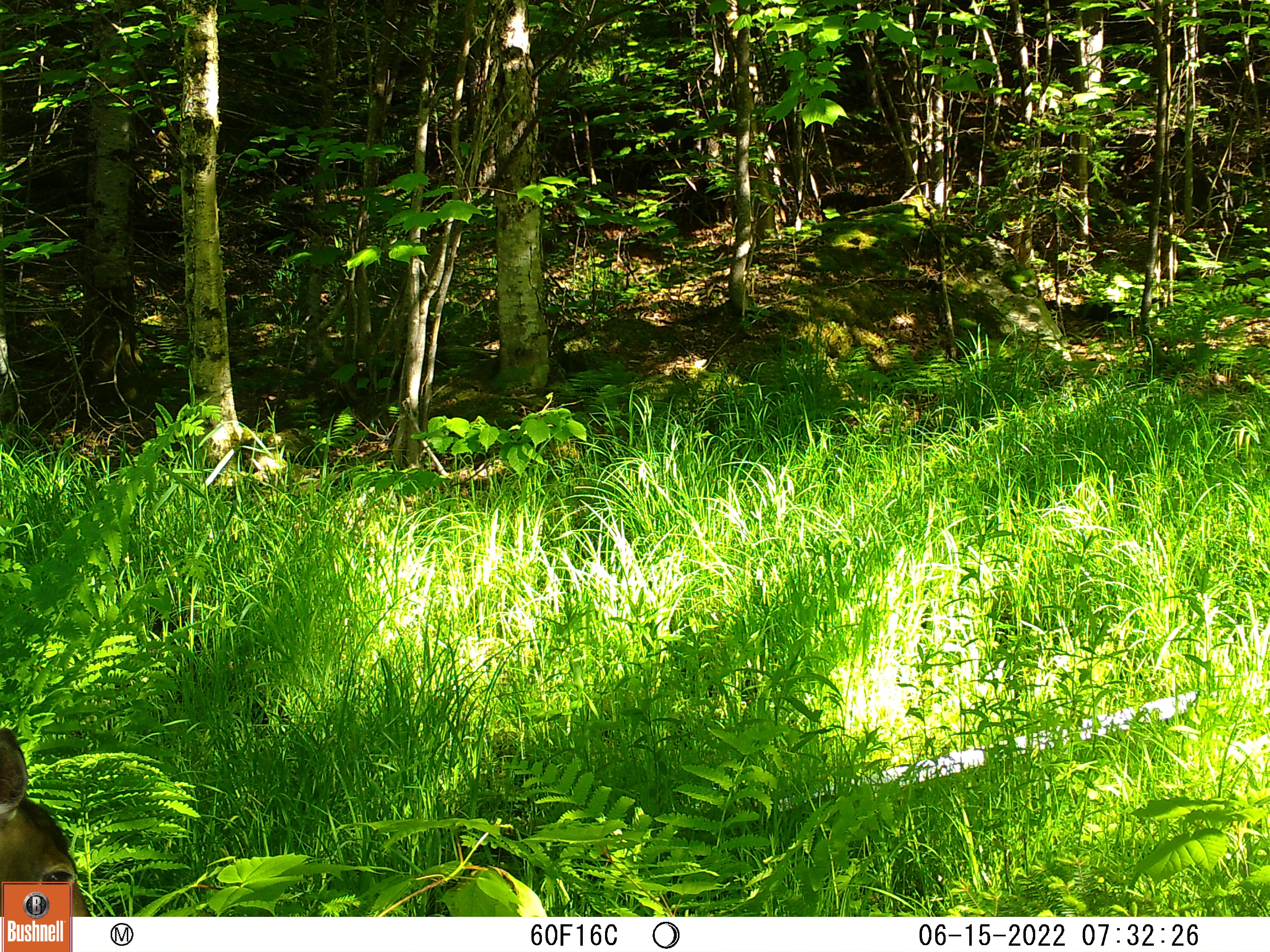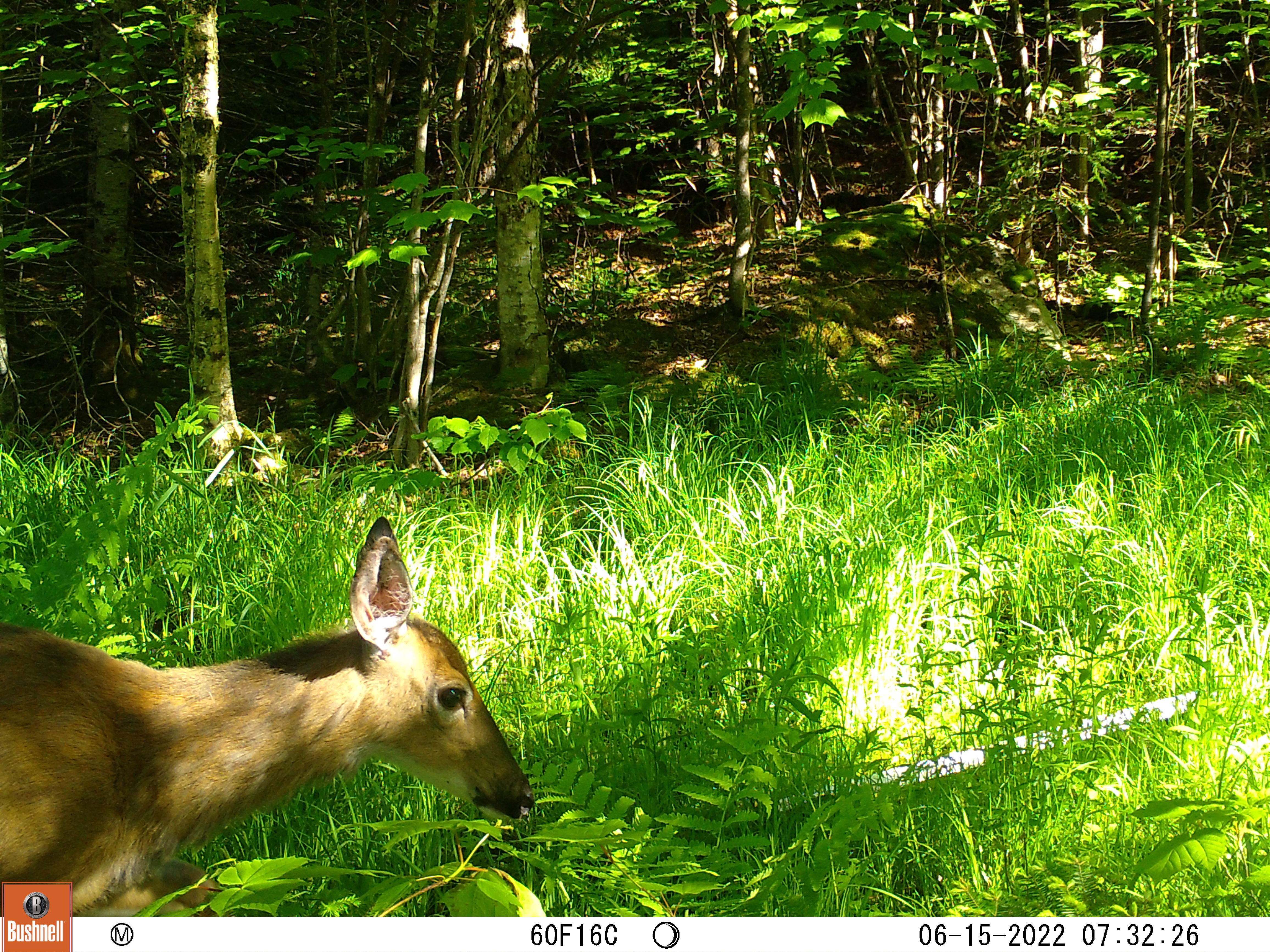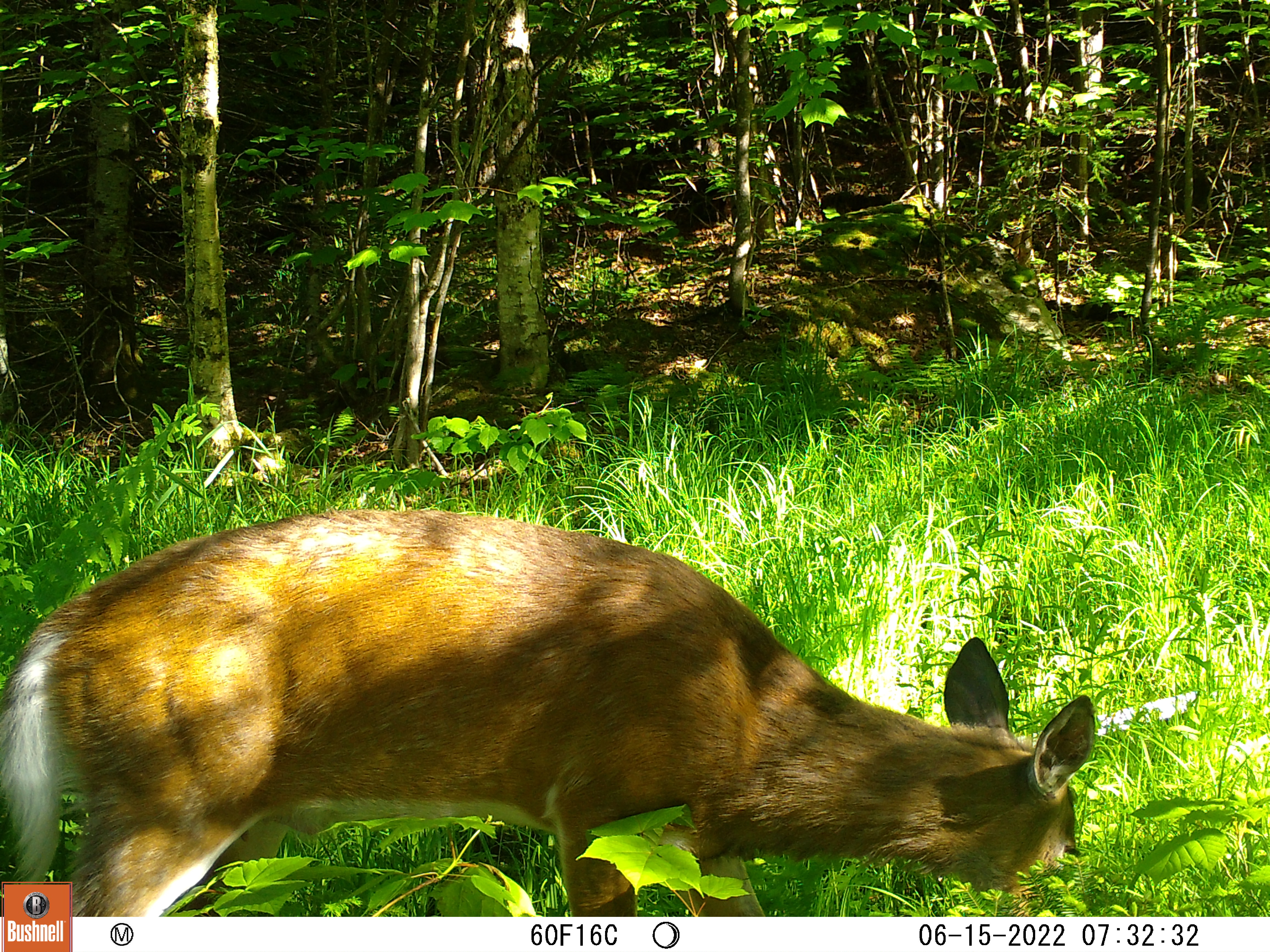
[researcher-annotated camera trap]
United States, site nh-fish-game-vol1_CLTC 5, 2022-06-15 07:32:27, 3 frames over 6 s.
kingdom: Animalia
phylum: Chordata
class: Mammalia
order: Artiodactyla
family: Cervidae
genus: Odocoileus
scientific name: Odocoileus virginianus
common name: white-tailed deer